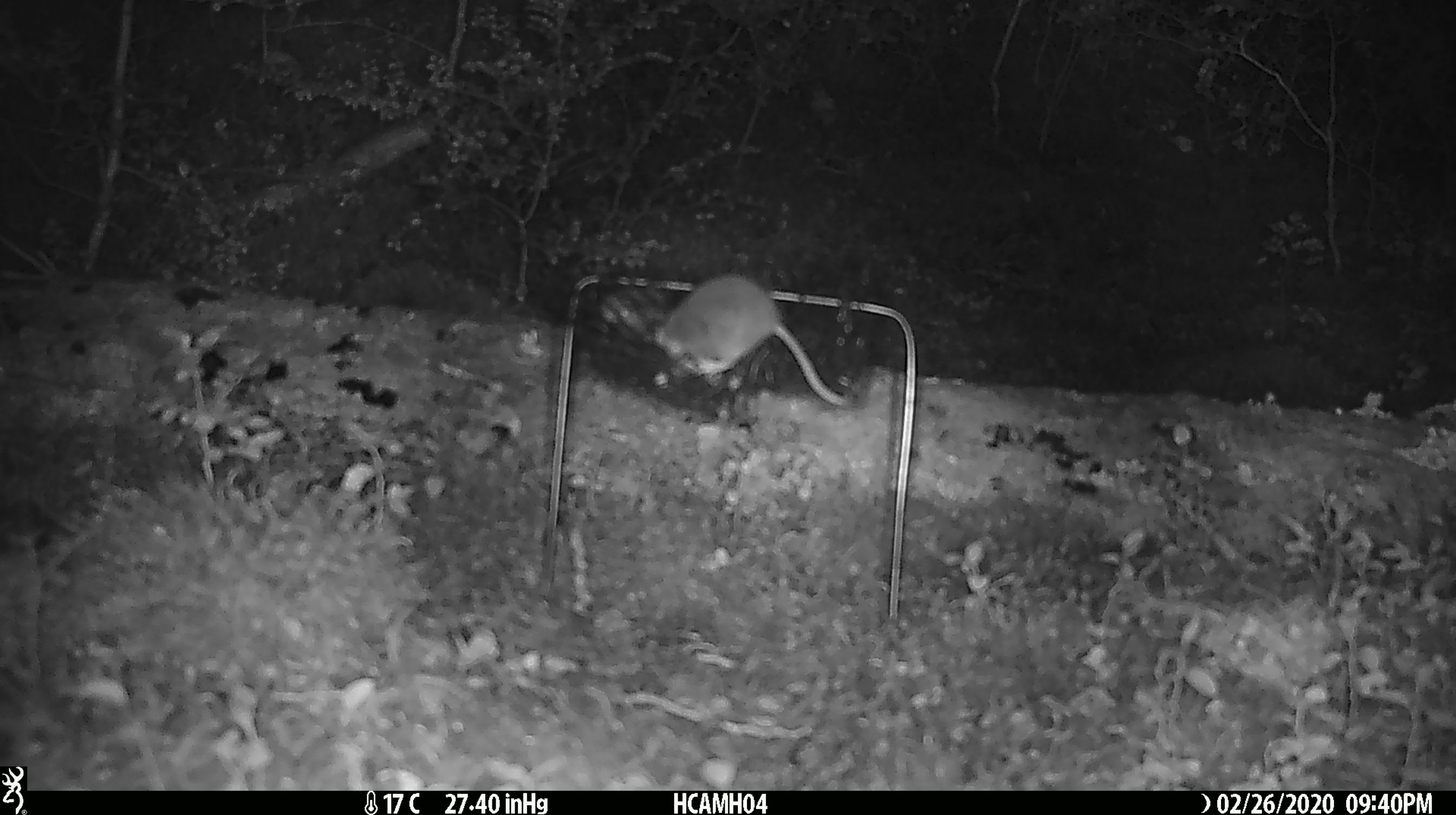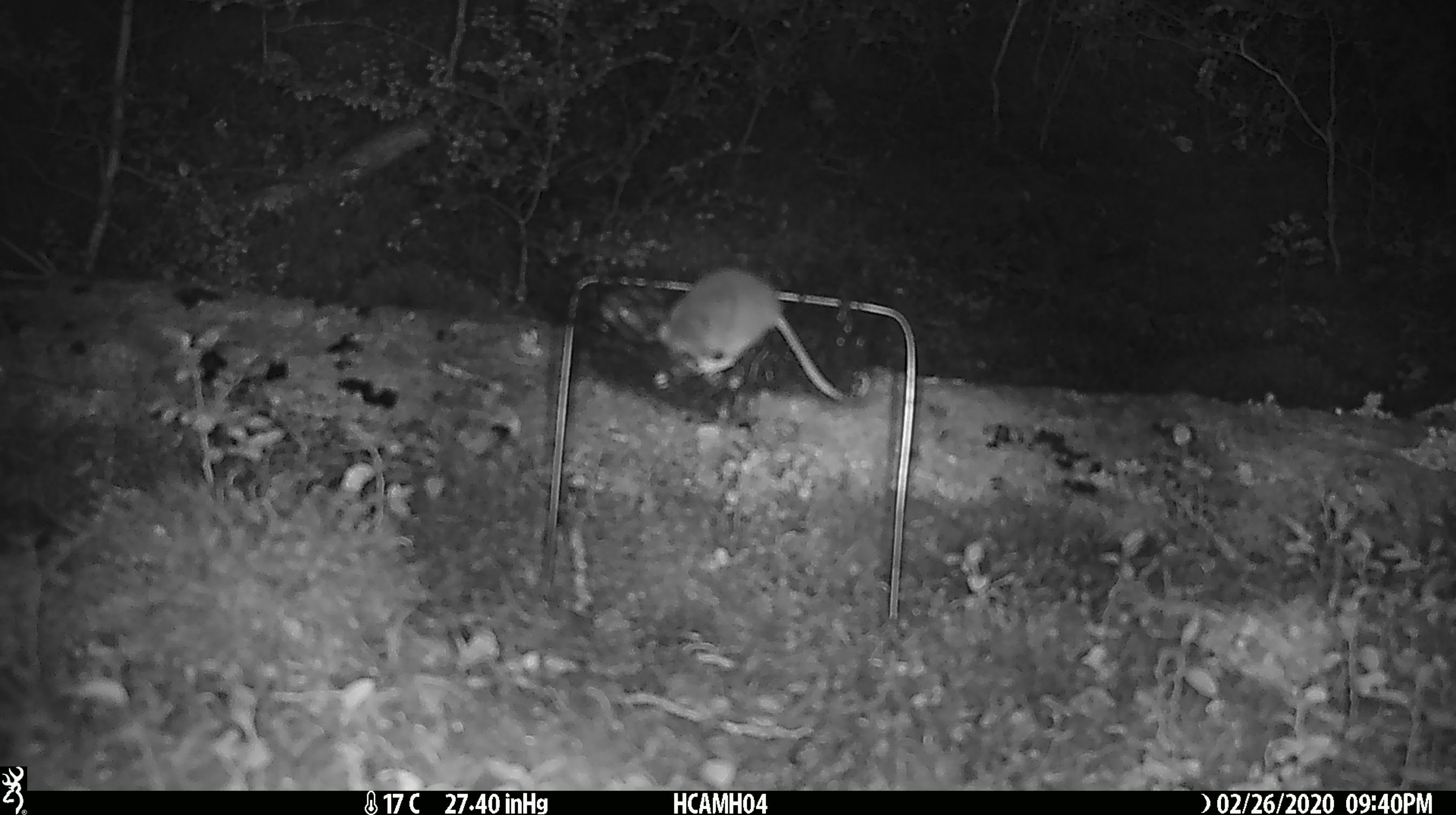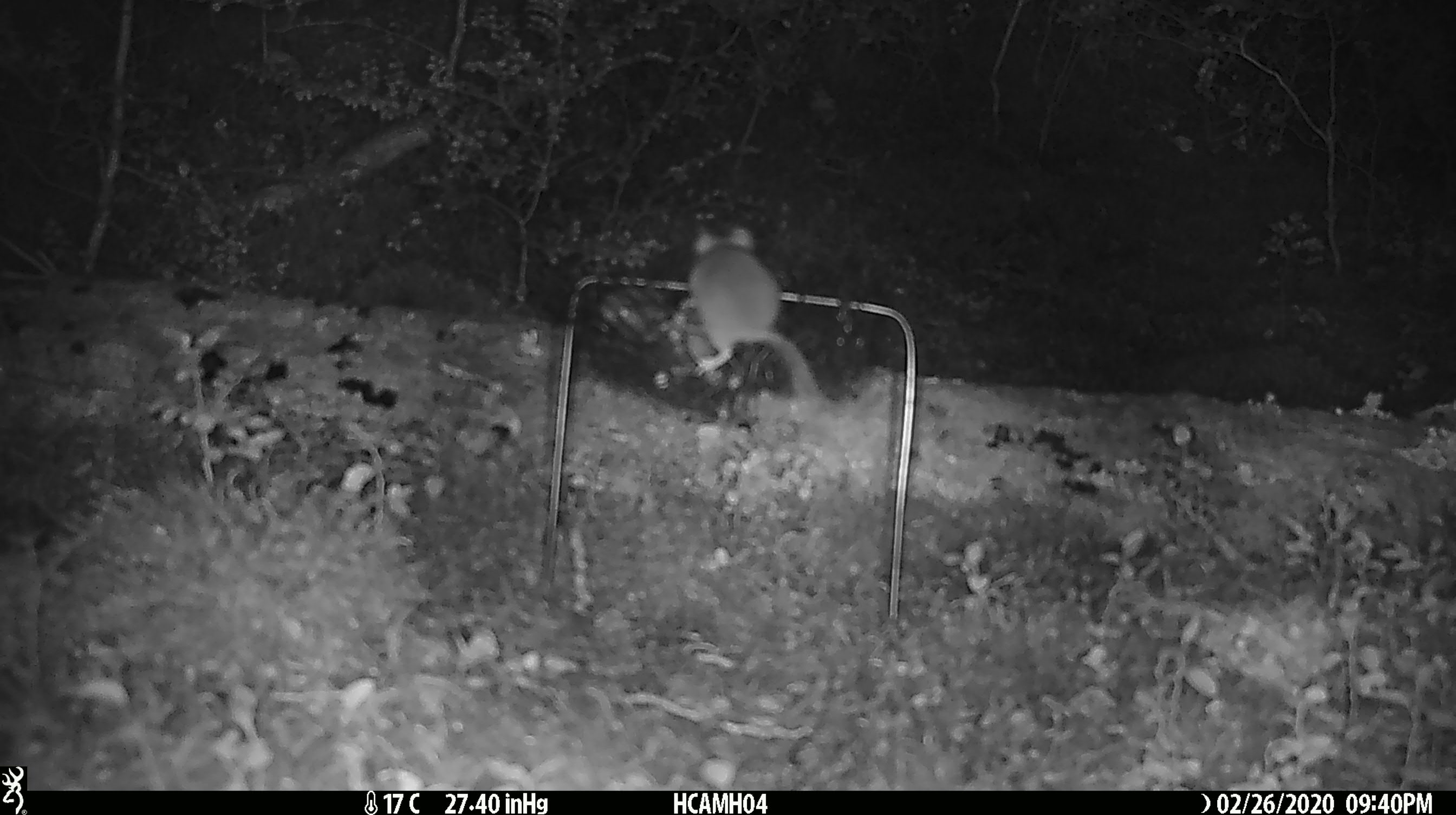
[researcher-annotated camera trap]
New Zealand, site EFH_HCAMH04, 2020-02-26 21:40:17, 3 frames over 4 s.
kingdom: Animalia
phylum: Chordata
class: Mammalia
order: Rodentia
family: Muridae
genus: Mus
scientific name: Mus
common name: mouse